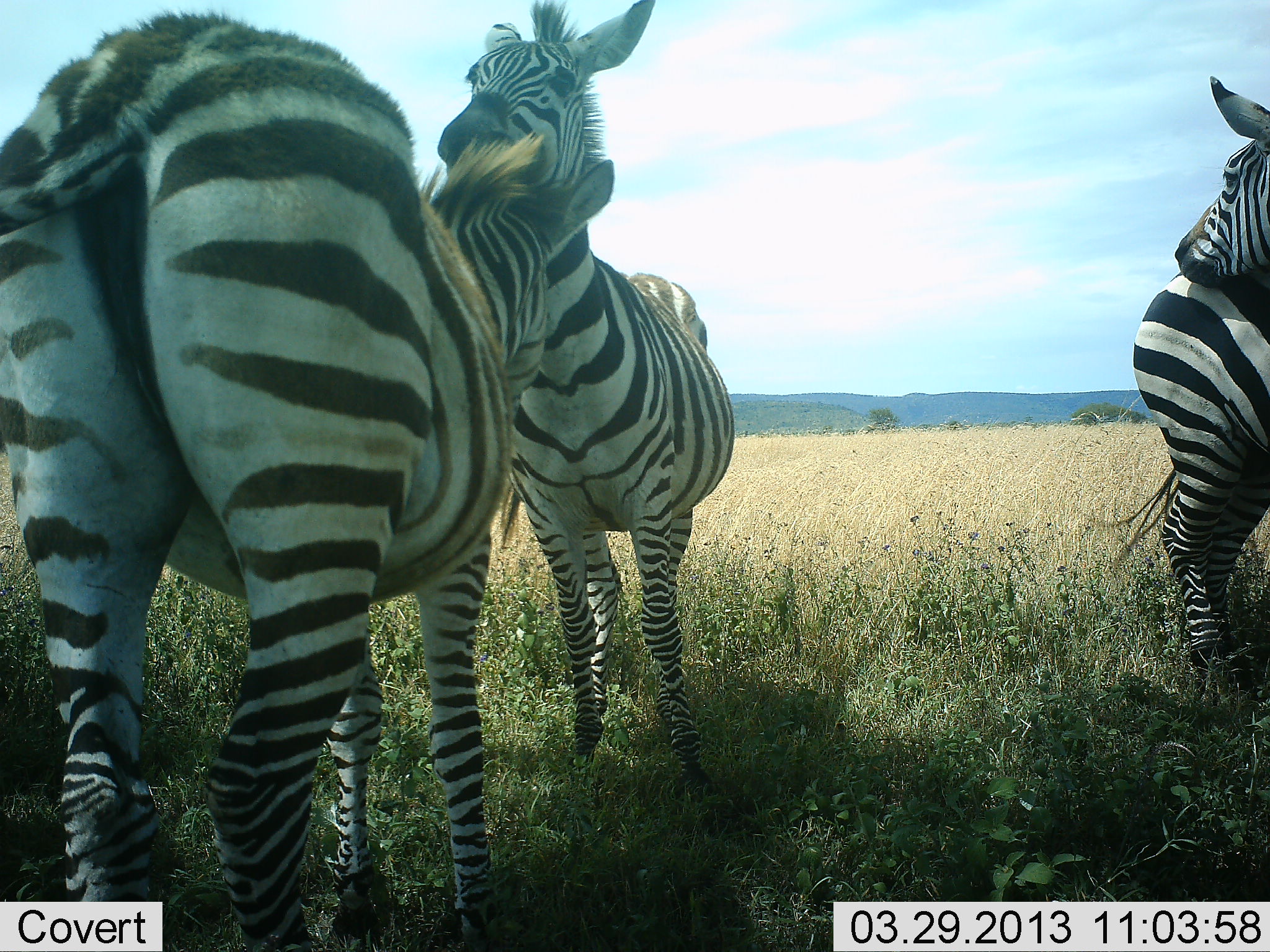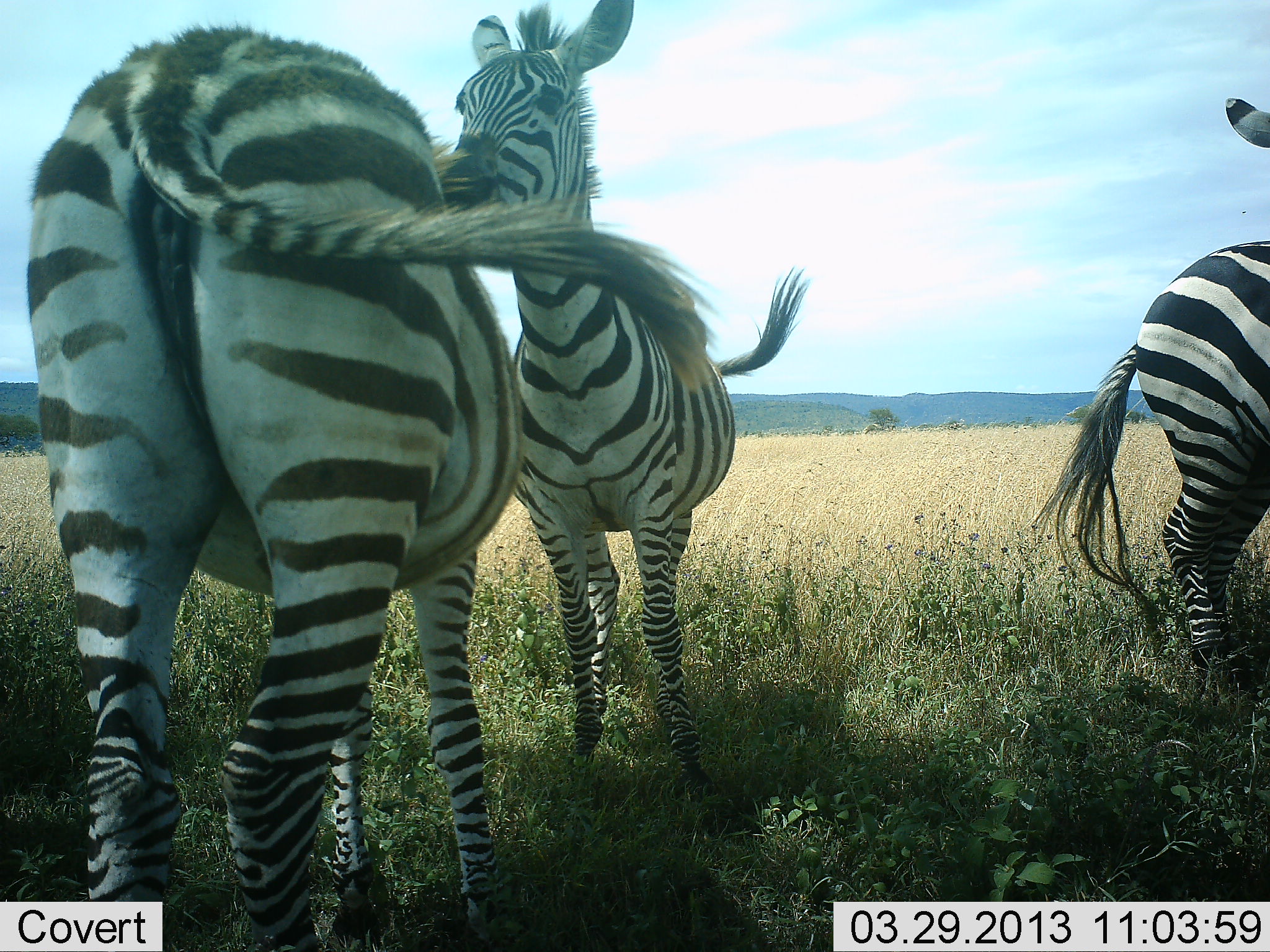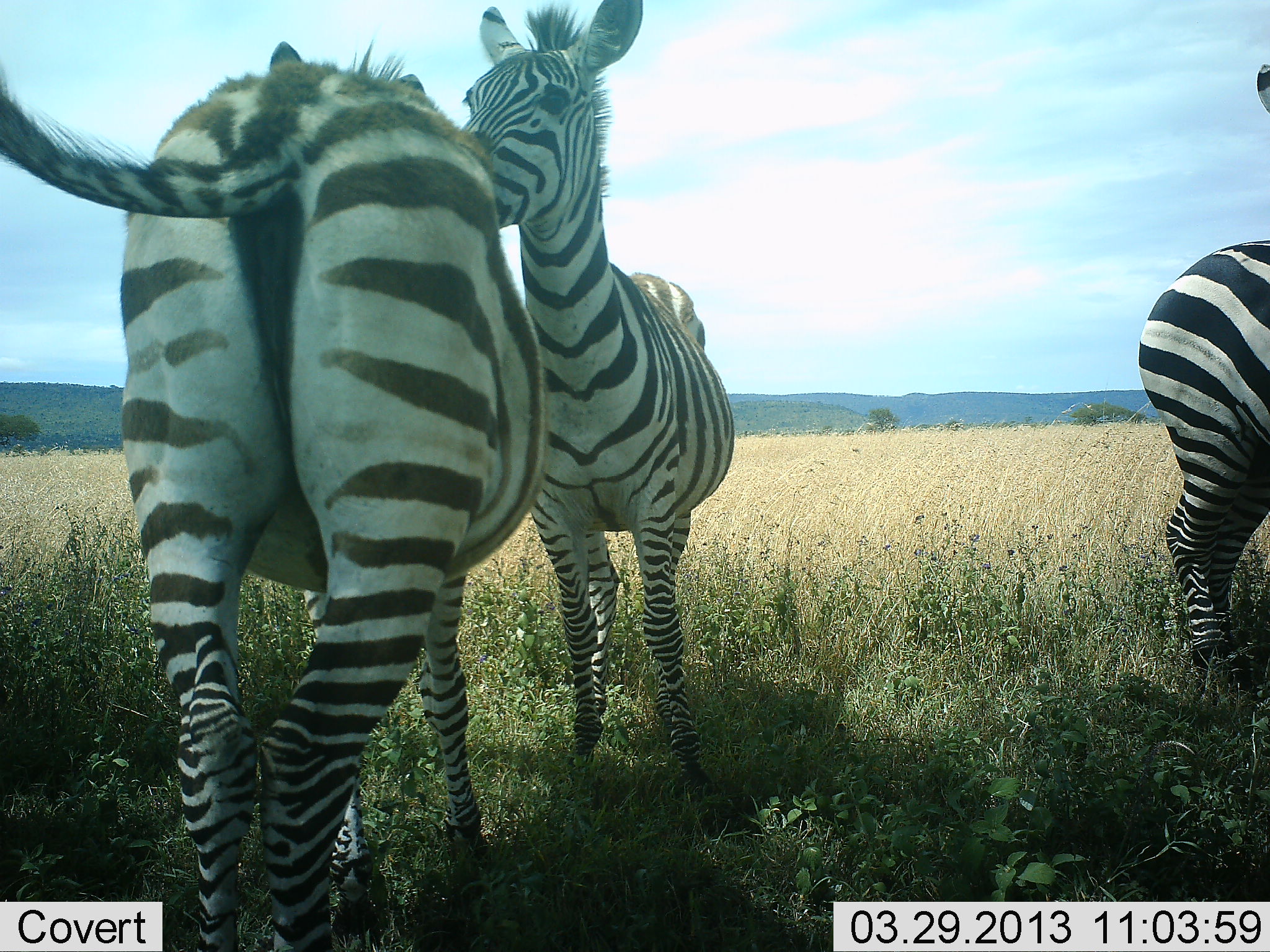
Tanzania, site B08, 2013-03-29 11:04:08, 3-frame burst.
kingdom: Animalia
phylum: Chordata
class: Mammalia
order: Perissodactyla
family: Equidae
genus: Equus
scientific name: Equus quagga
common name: plains zebra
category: zebra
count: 3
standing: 67%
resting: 4%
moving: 19%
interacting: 56%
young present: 19%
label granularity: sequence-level